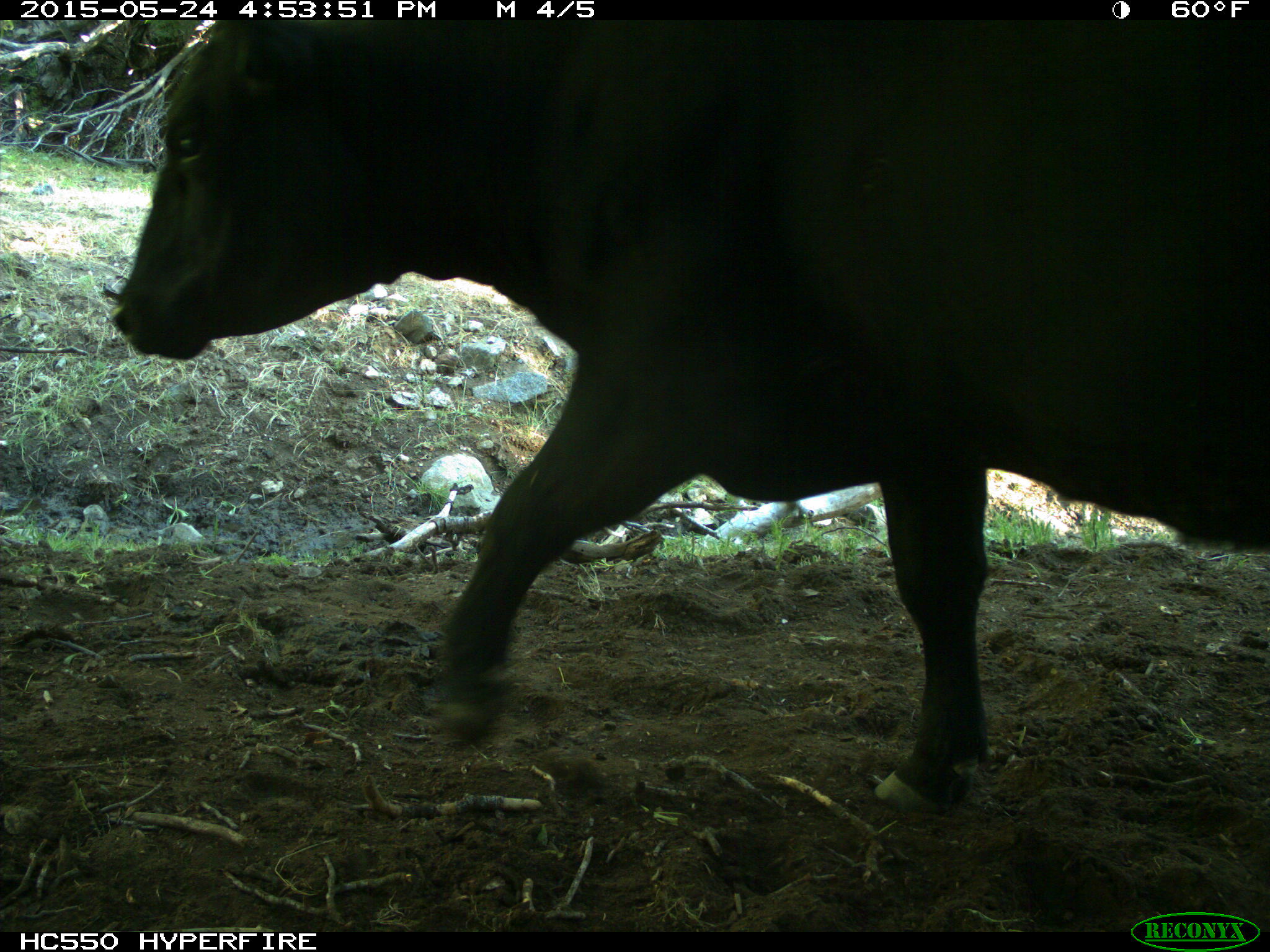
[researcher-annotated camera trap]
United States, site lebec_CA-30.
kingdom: Animalia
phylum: Chordata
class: Mammalia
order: Artiodactyla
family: Bovidae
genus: Bos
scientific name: Bos taurus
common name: domestic cow